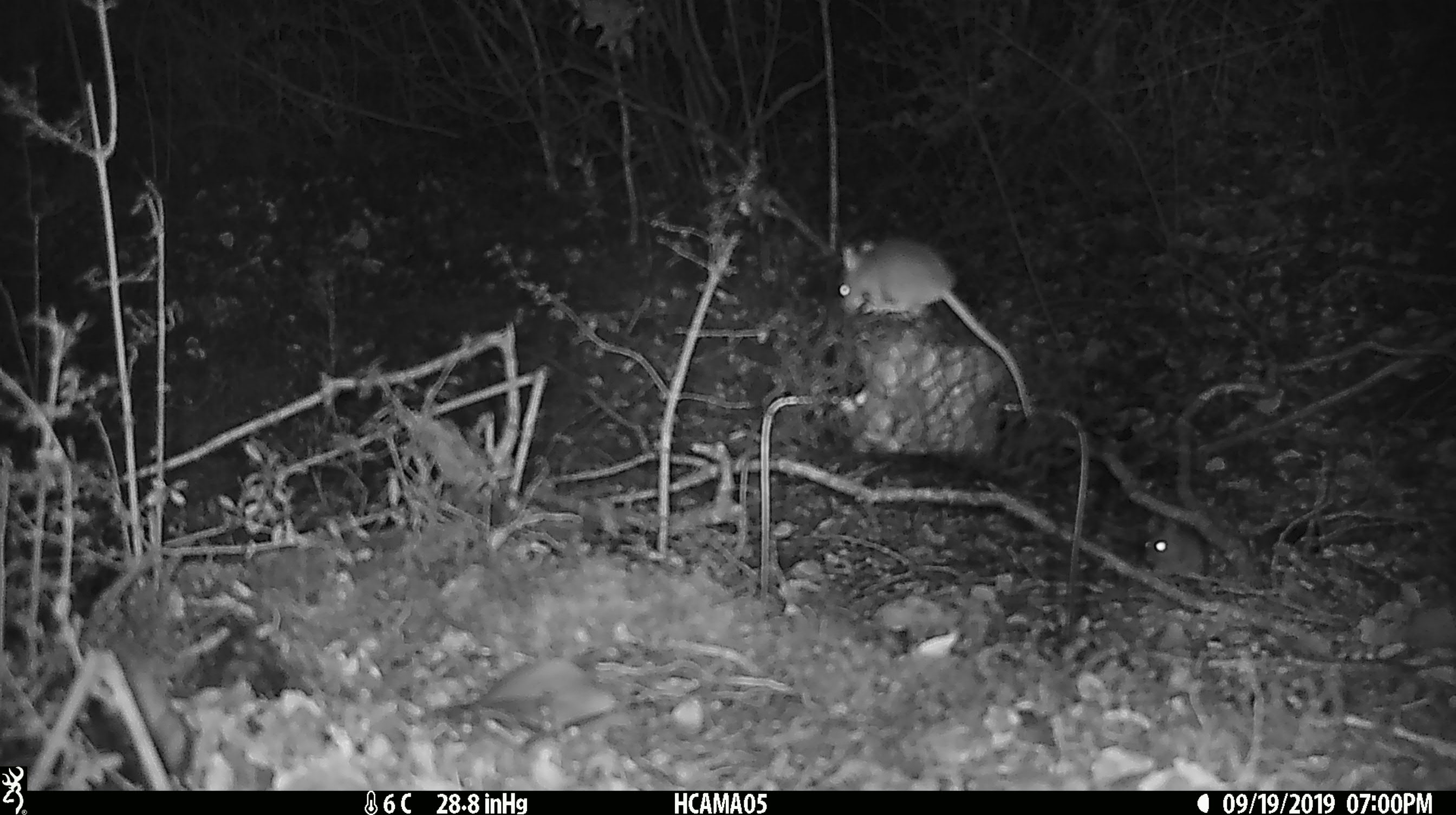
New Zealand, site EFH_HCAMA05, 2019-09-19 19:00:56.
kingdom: Animalia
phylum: Chordata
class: Mammalia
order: Rodentia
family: Muridae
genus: Mus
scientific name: Mus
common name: mouse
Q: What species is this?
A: Mouse (Mus).